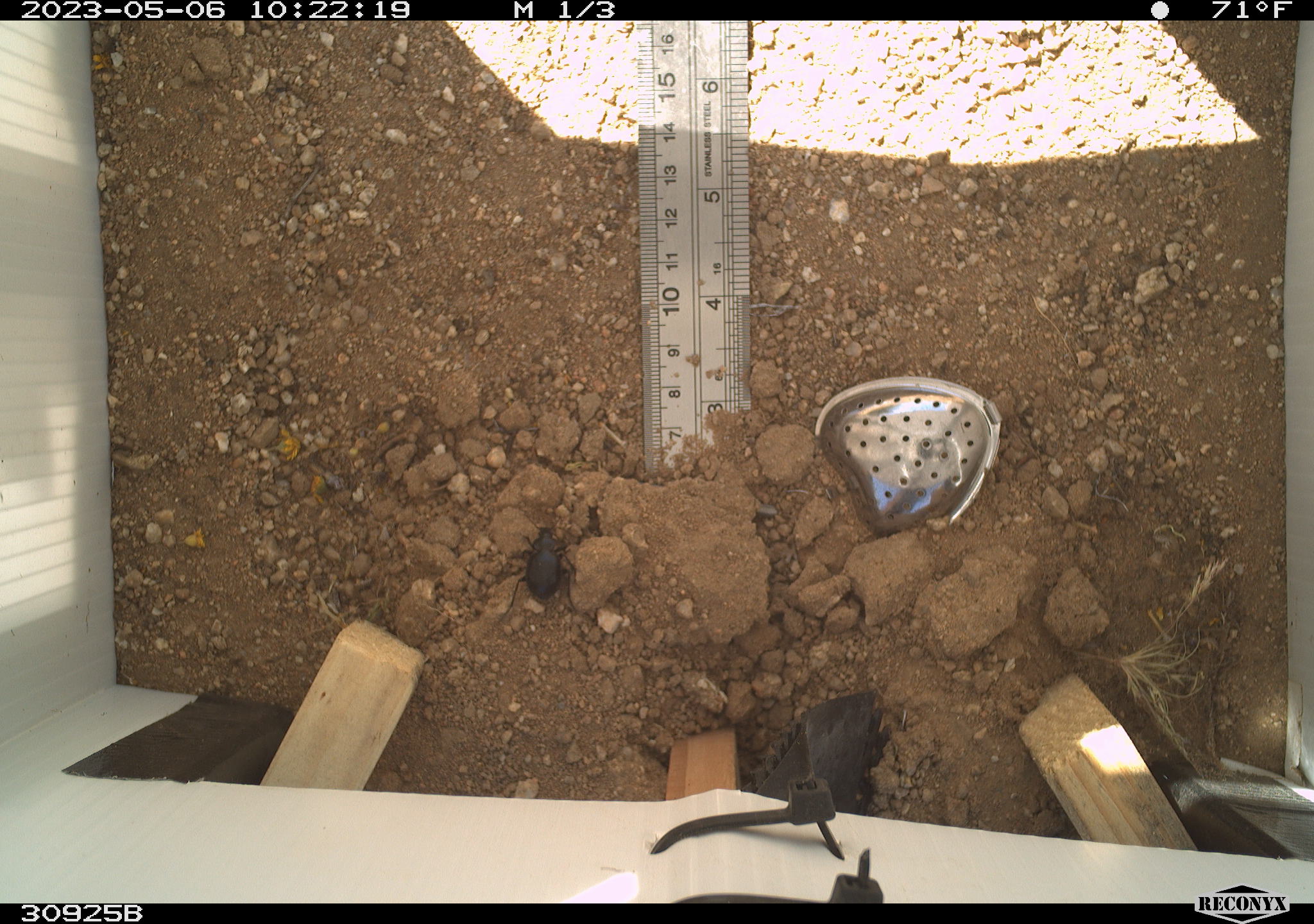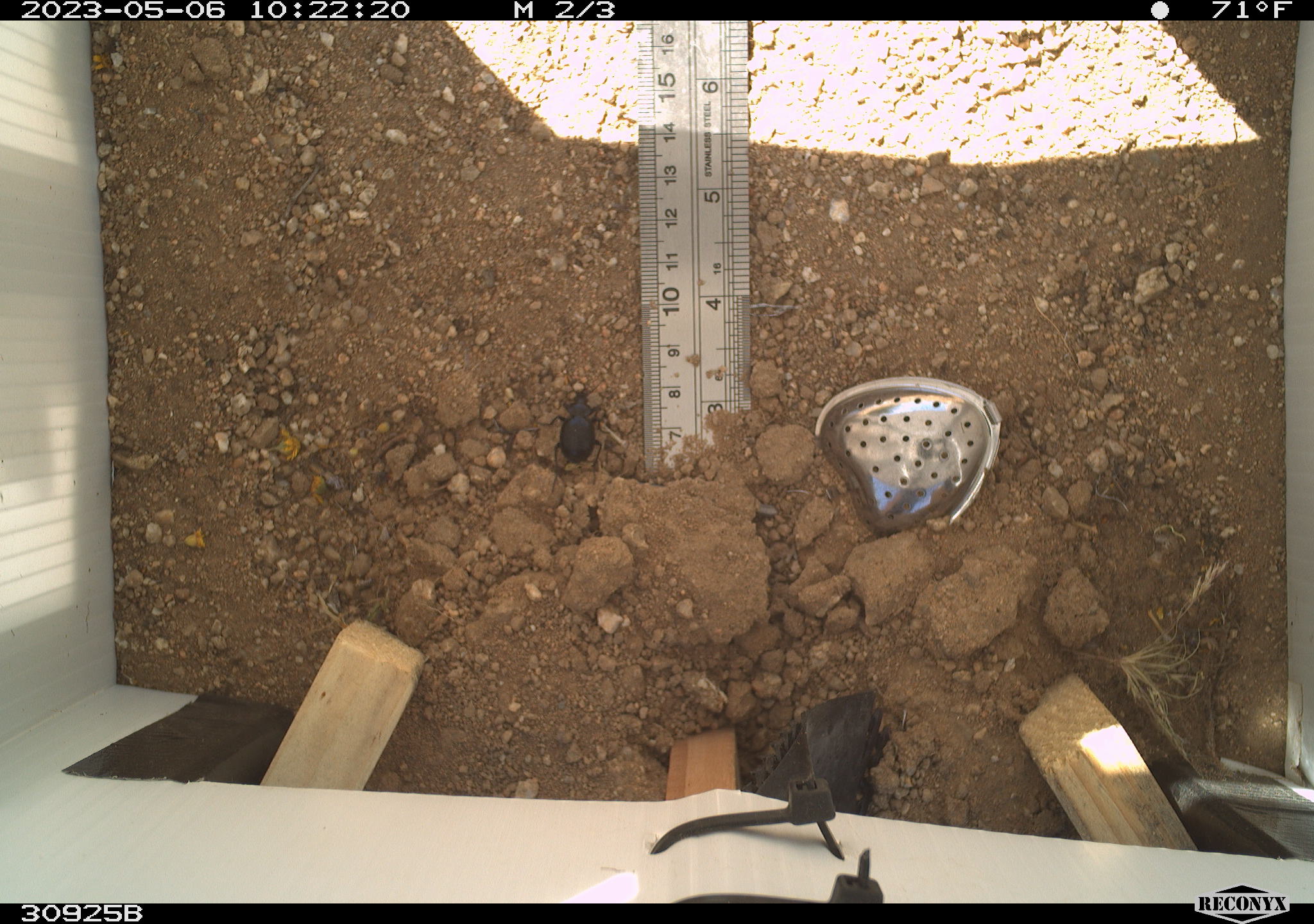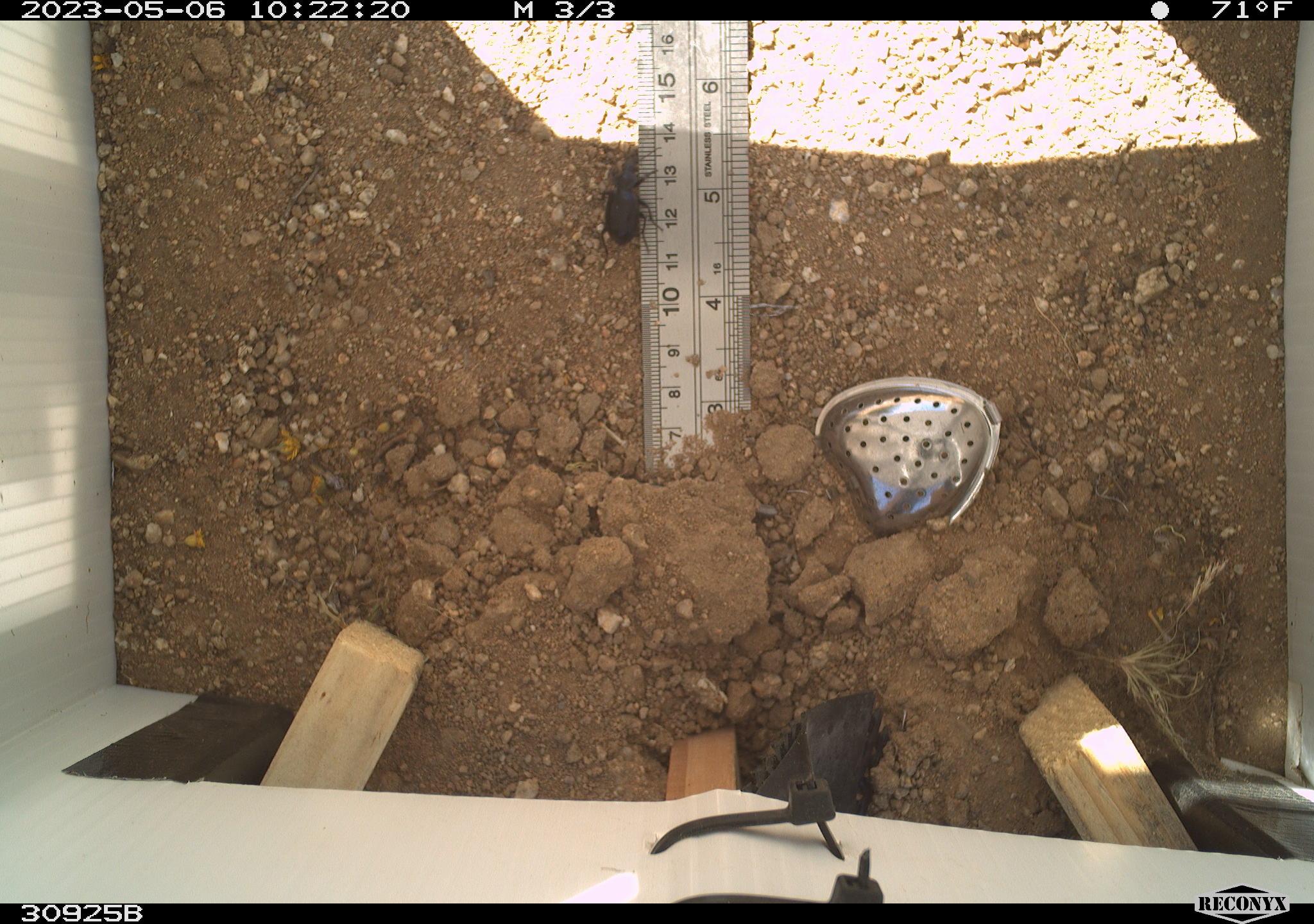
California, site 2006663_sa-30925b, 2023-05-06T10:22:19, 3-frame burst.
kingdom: Animalia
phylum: Arthropoda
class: Insecta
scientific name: Insecta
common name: insect